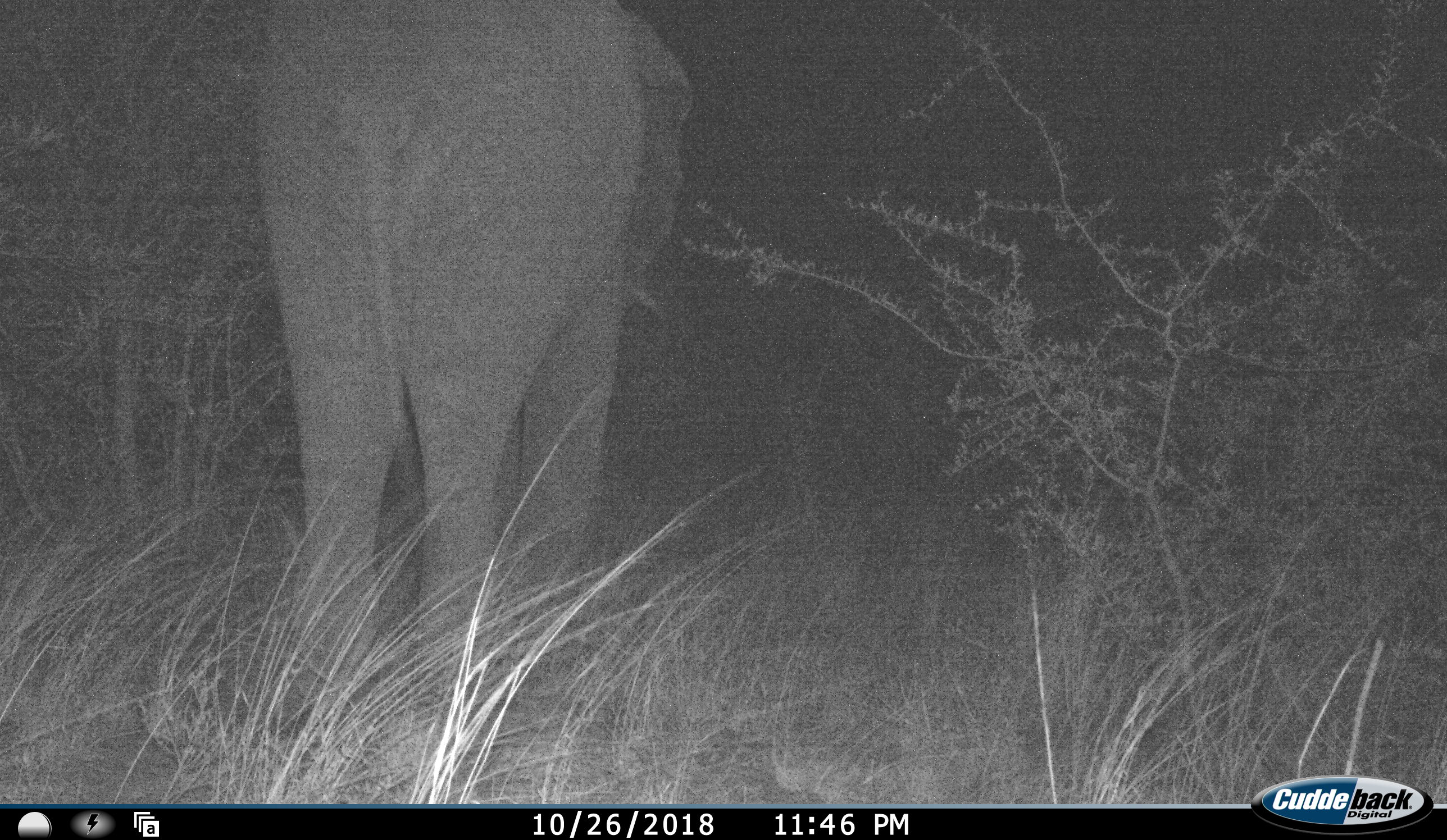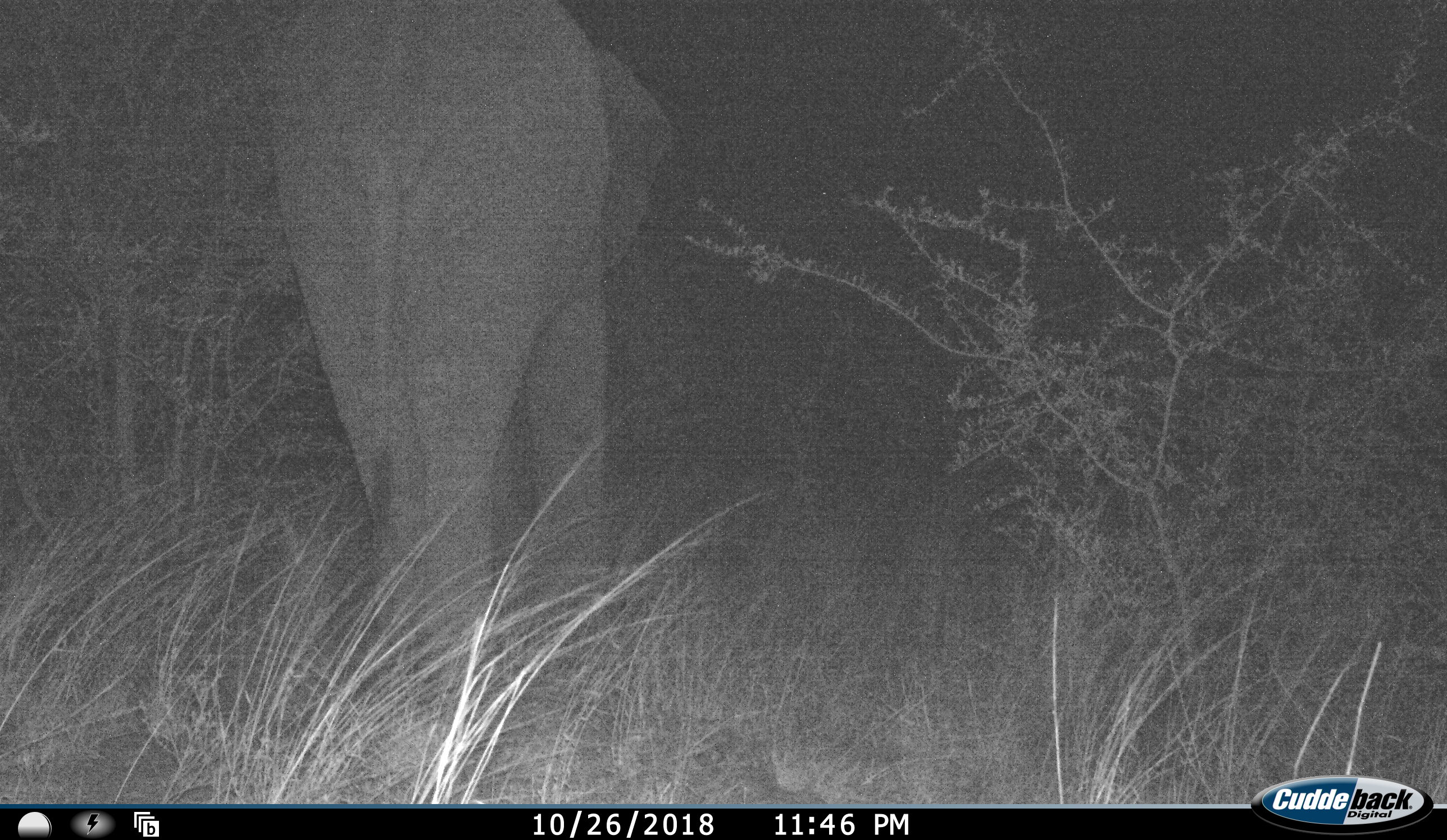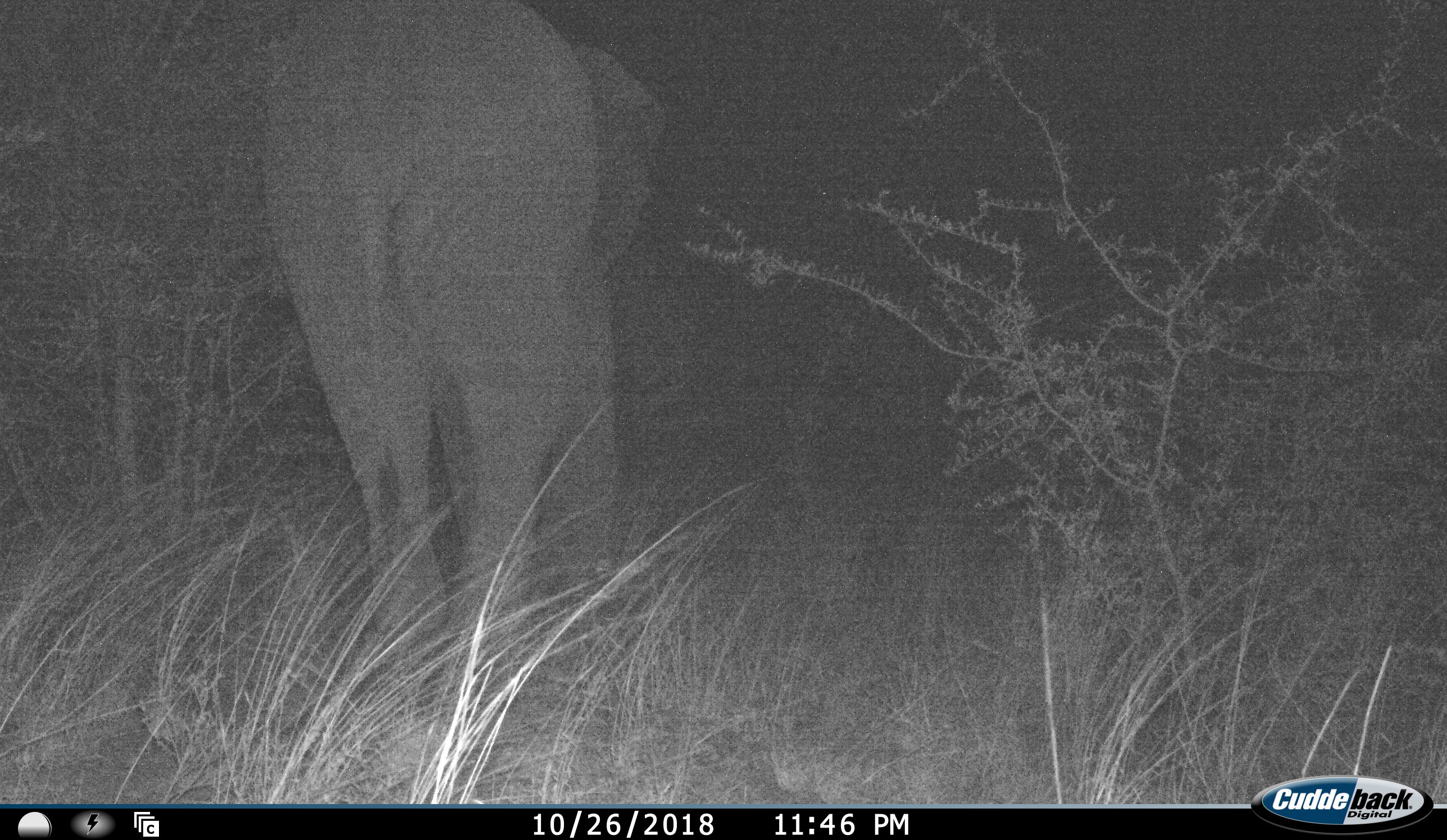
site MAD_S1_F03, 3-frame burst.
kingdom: Animalia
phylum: Chordata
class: Mammalia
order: Proboscidea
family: Elephantidae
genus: Loxodonta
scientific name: Loxodonta africana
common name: african bush elephant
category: elephant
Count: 1.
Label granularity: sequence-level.